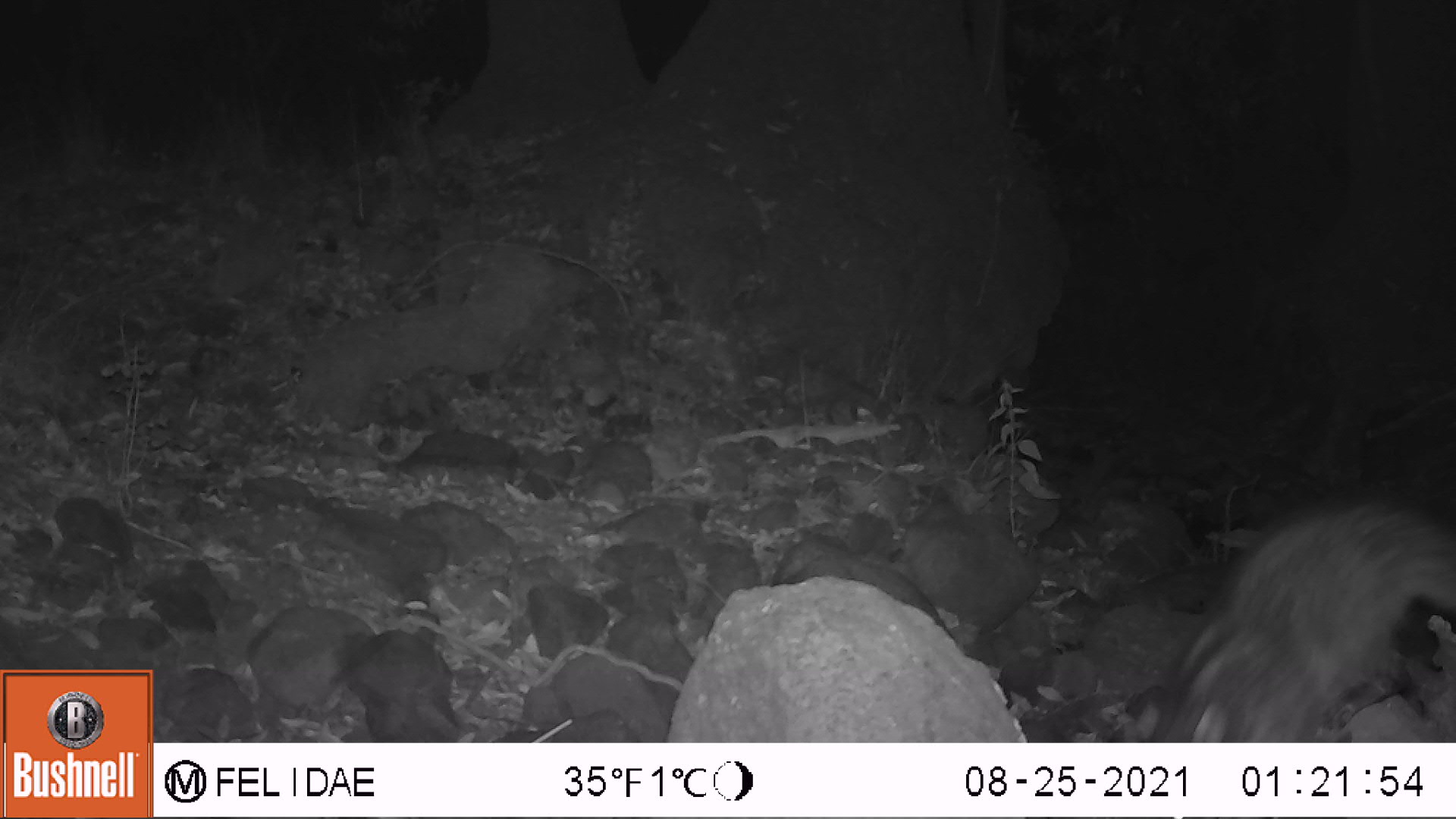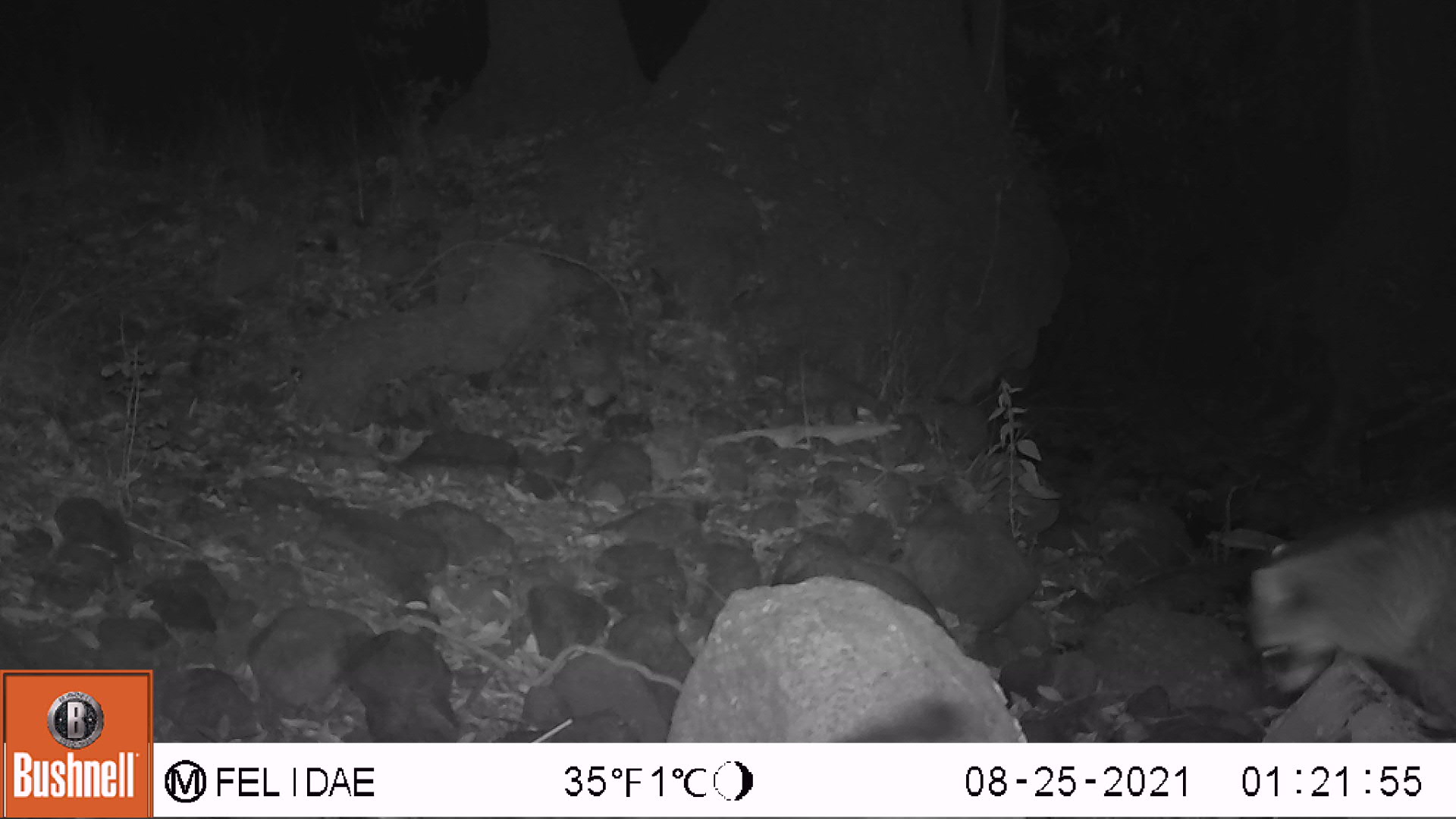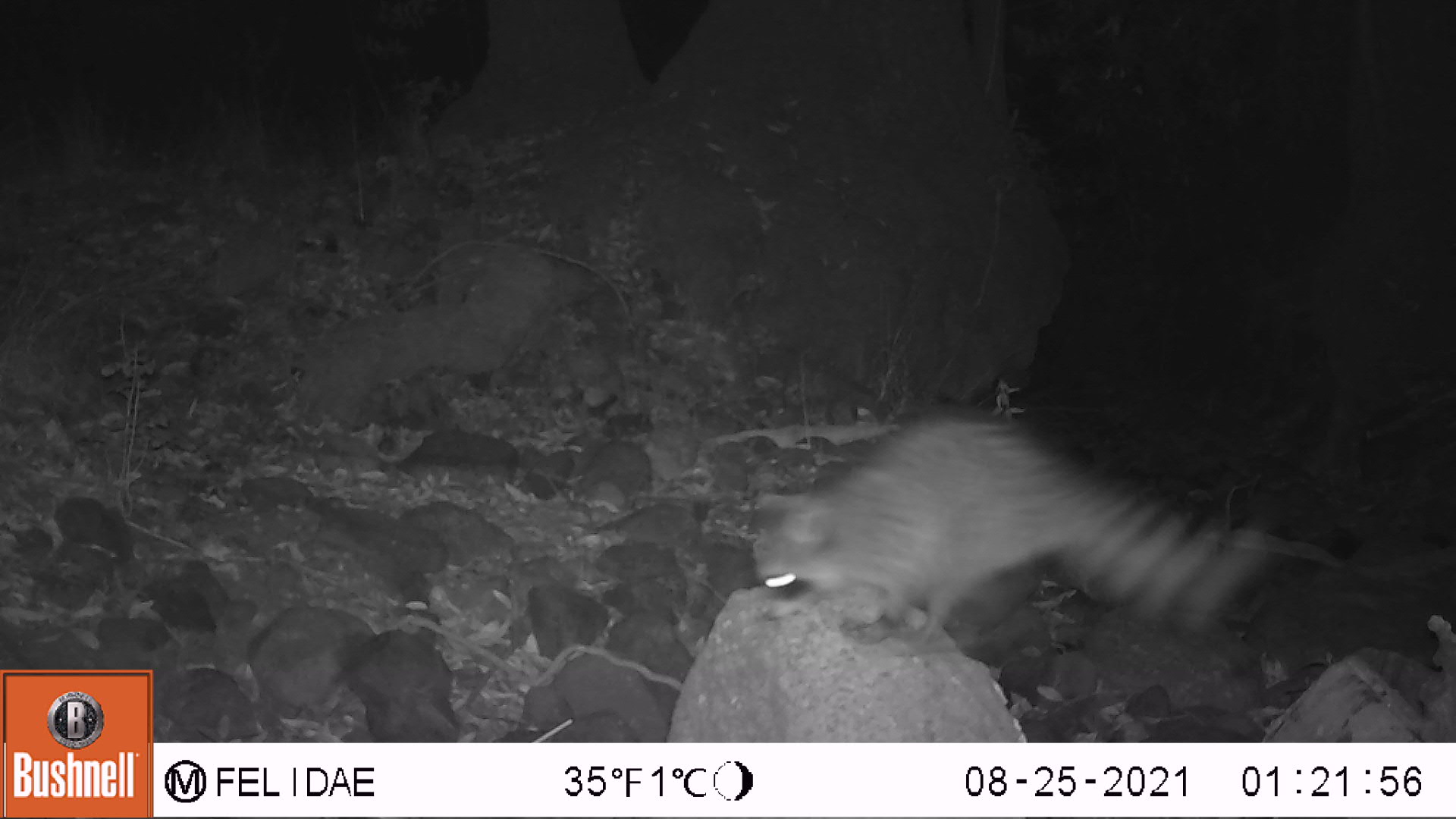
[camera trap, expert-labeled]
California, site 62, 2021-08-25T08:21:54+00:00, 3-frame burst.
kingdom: Animalia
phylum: Chordata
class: Mammalia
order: Carnivora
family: Procyonidae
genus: Procyon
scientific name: Procyon lotor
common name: raccoon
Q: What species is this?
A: Raccoon (Procyon lotor).